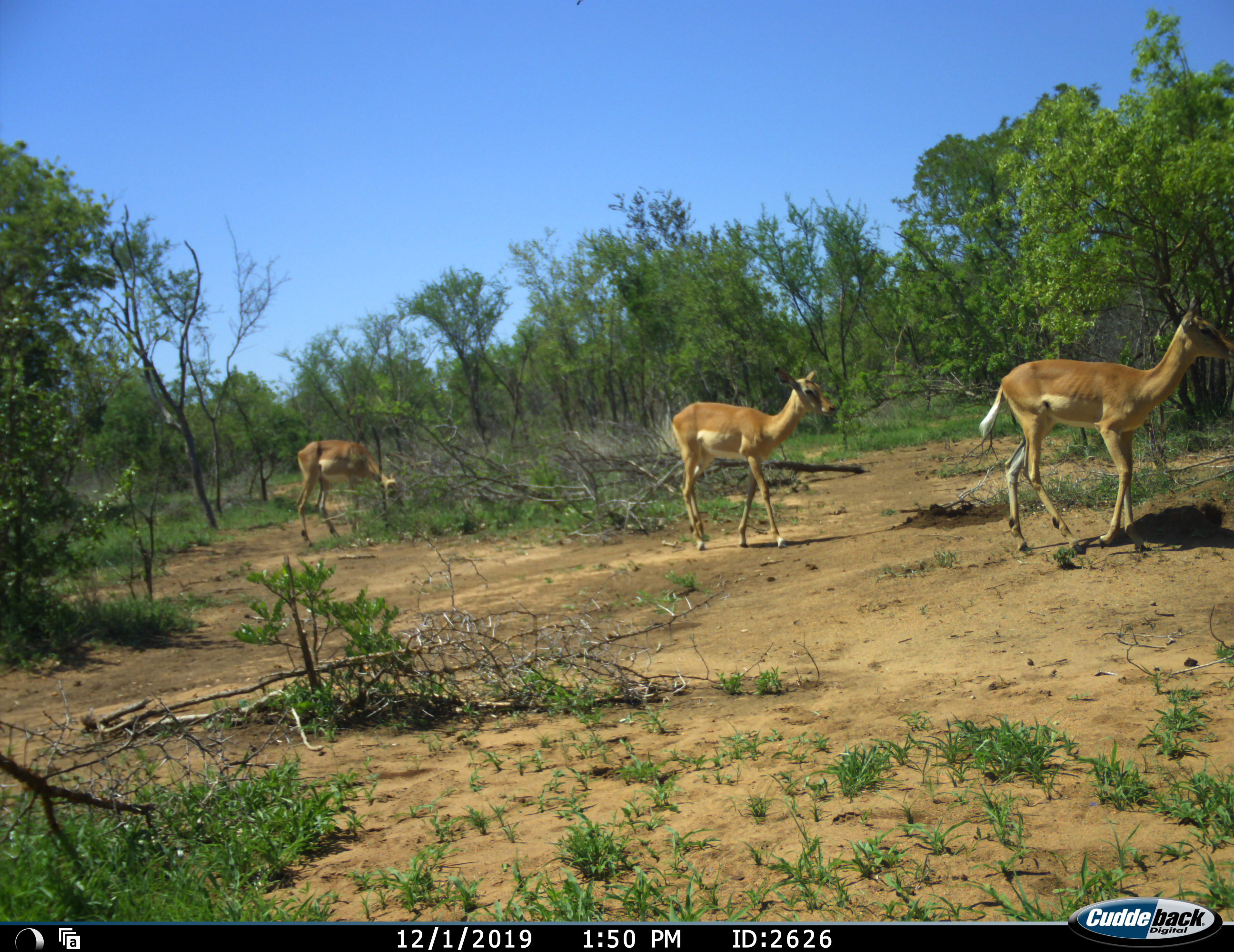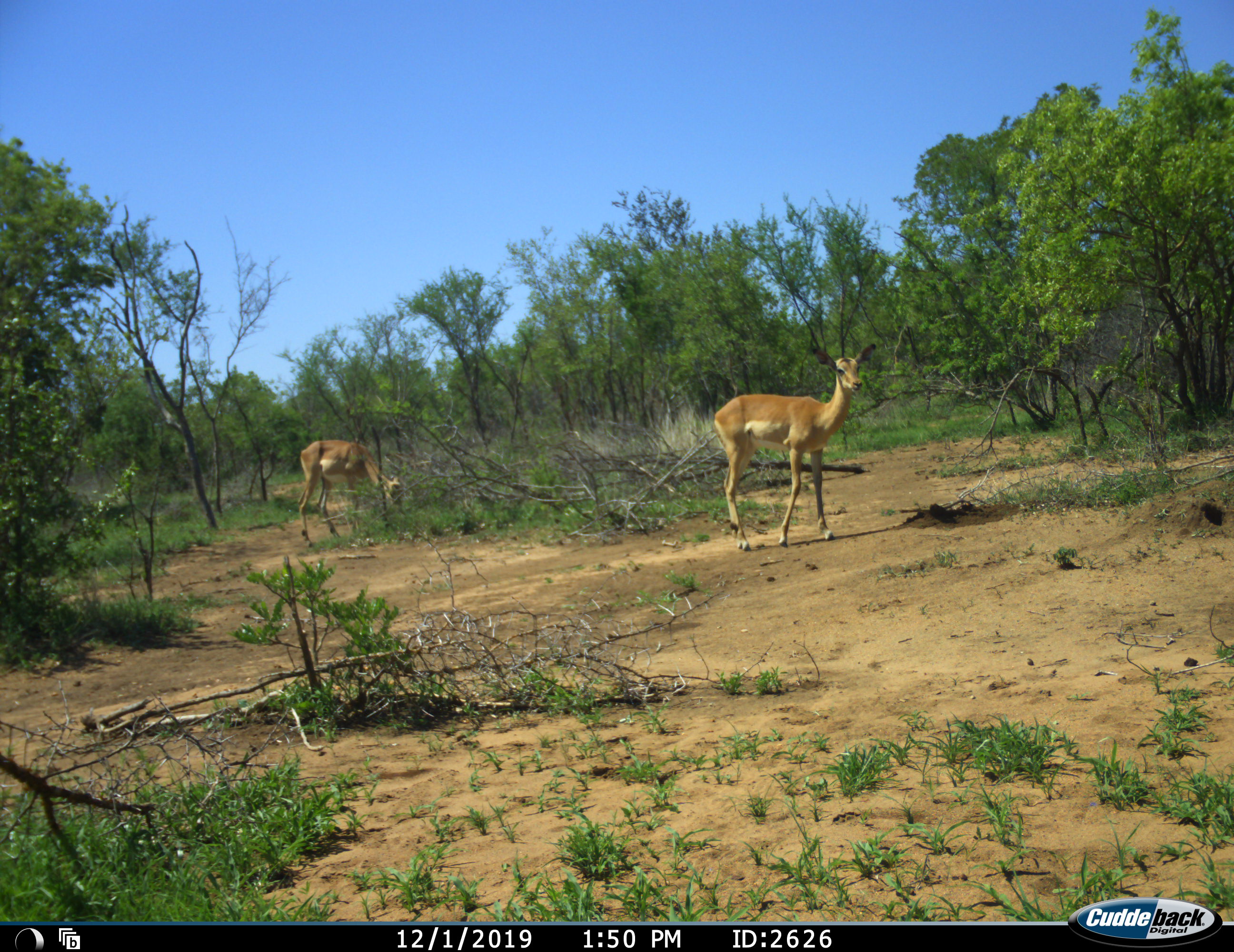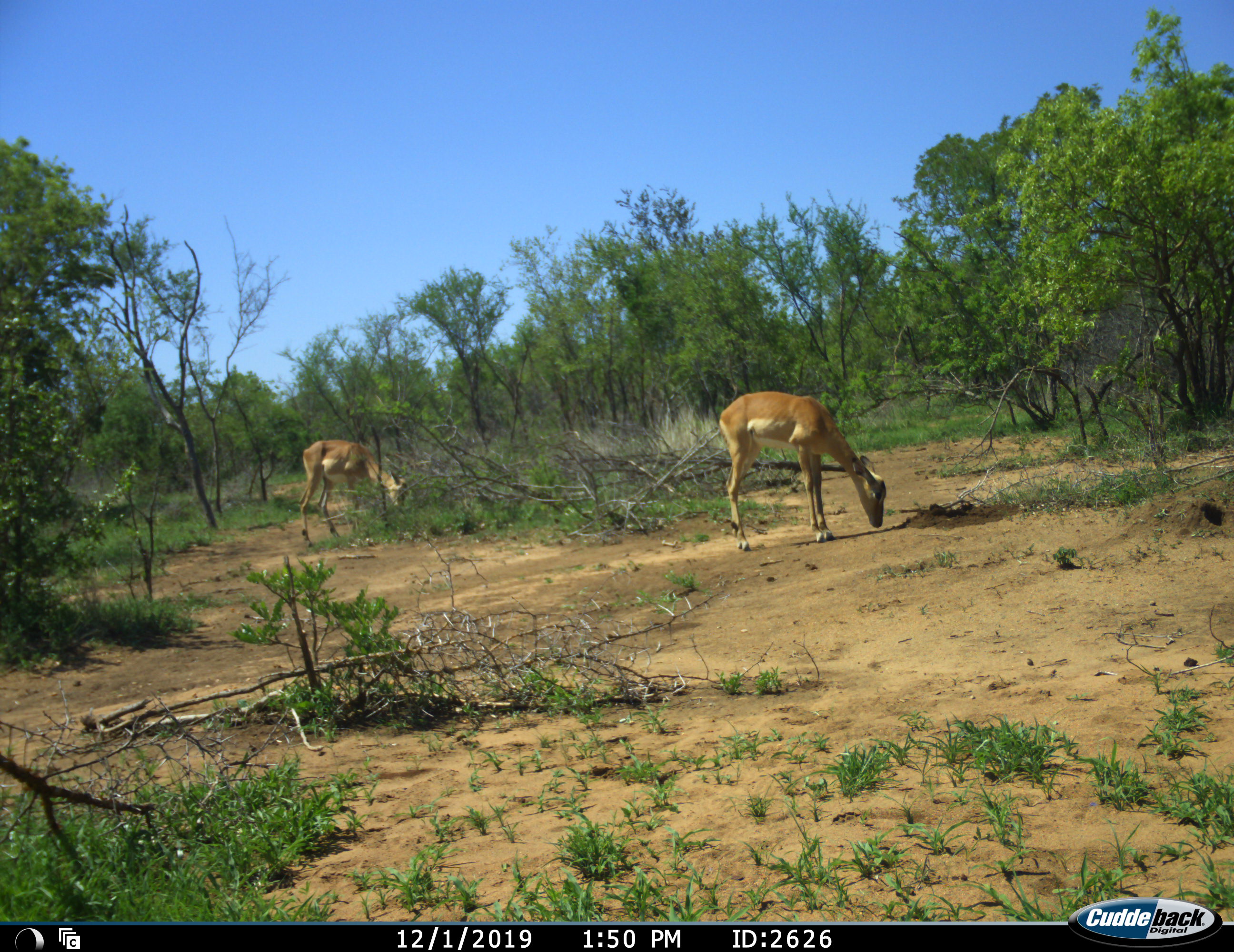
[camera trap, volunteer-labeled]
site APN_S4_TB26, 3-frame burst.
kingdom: Animalia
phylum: Chordata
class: Mammalia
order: Artiodactyla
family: Bovidae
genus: Aepyceros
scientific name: Aepyceros melampus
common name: impala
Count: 3.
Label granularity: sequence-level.